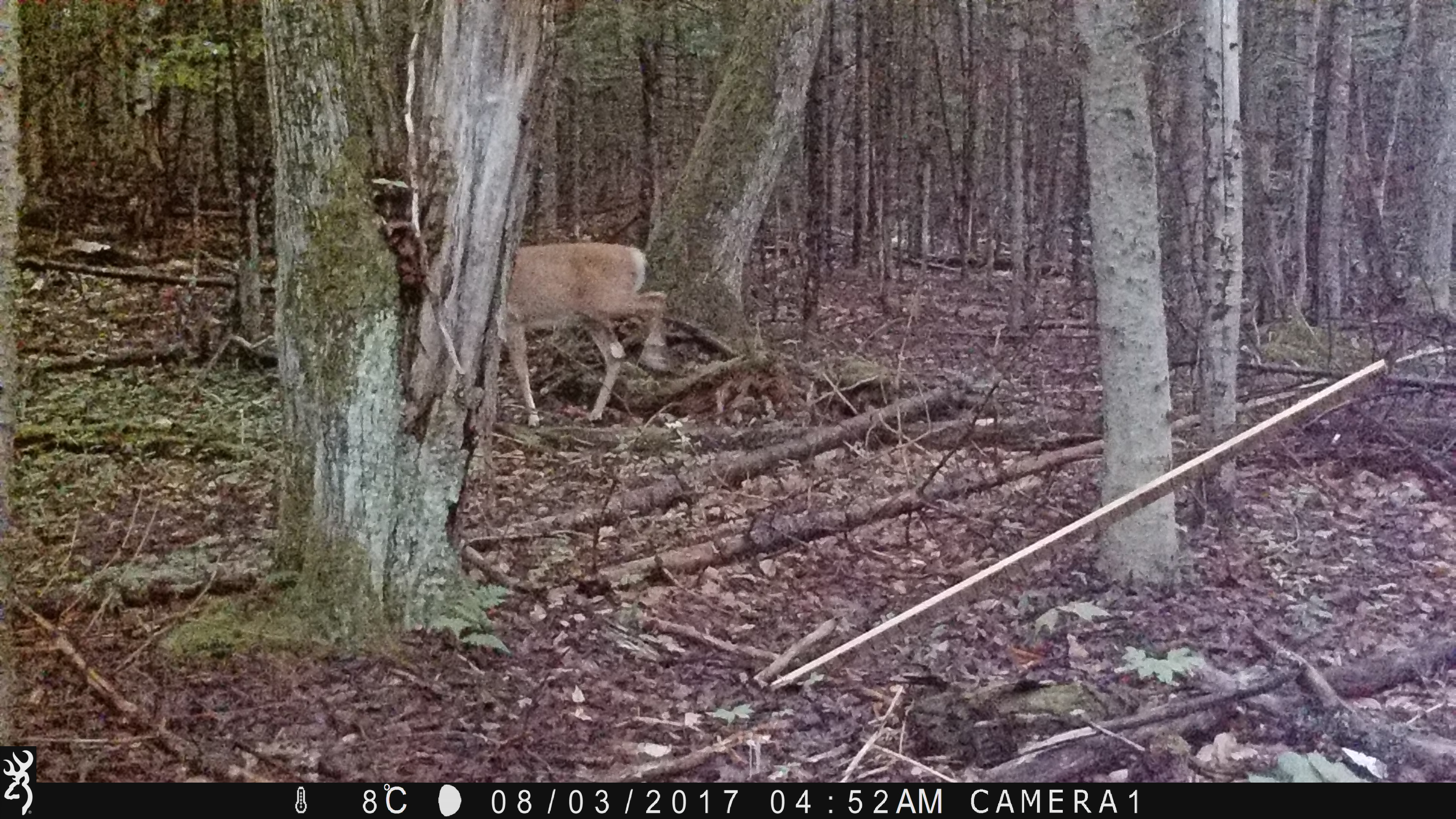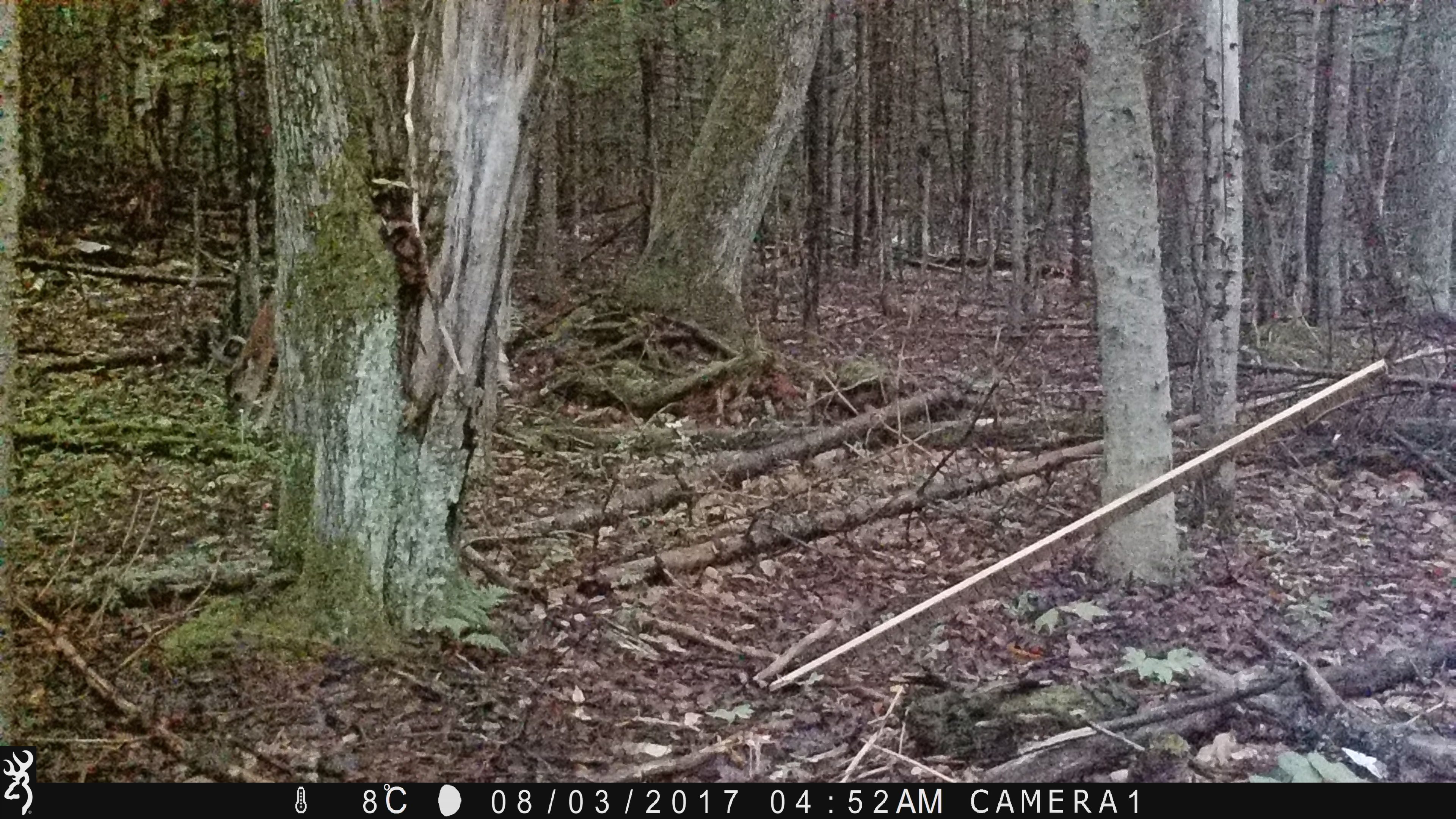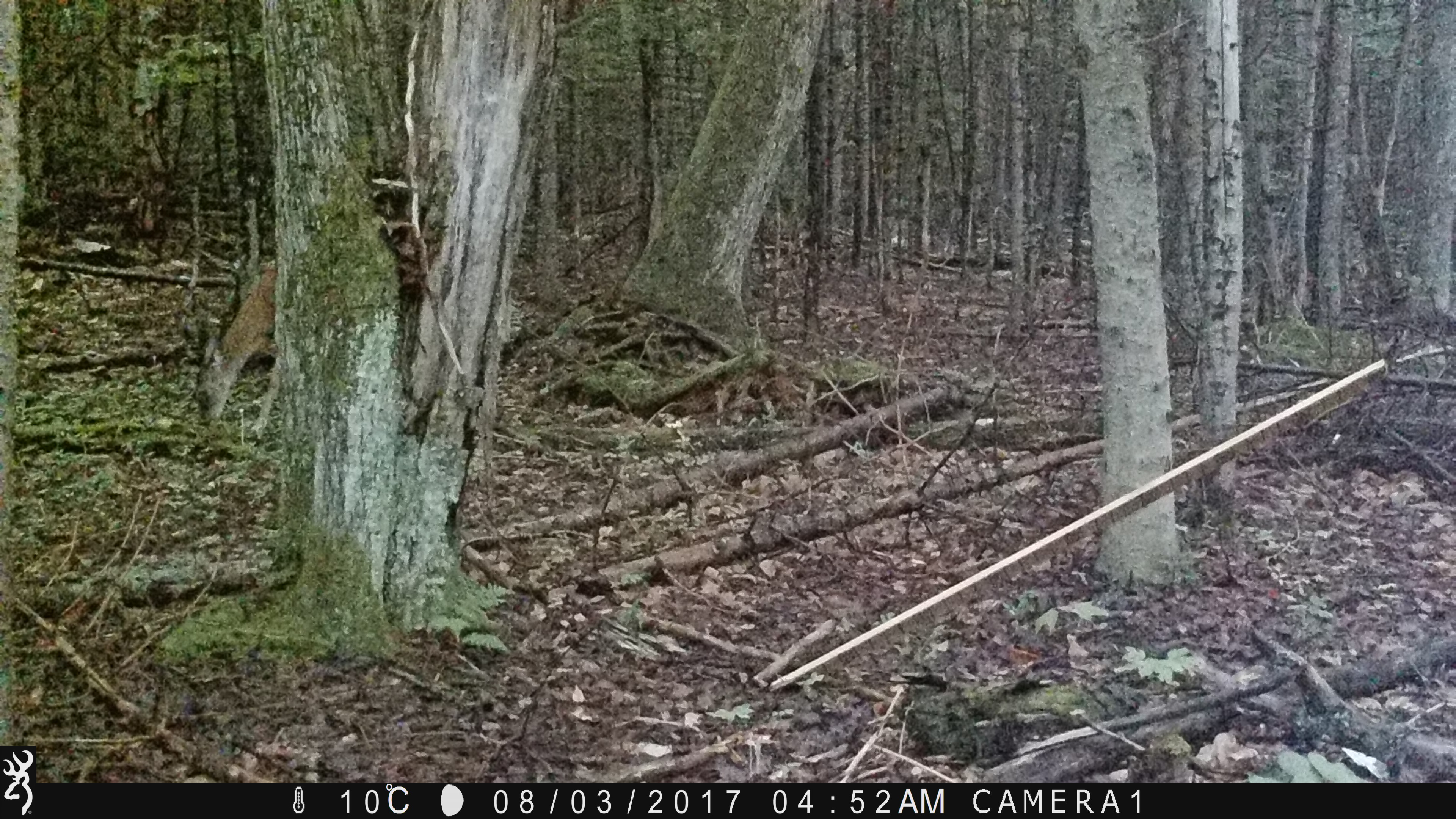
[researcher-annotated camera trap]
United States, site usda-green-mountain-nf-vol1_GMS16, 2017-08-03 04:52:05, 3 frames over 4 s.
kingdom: Animalia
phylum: Chordata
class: Mammalia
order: Artiodactyla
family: Cervidae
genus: Odocoileus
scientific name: Odocoileus virginianus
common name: white-tailed deer